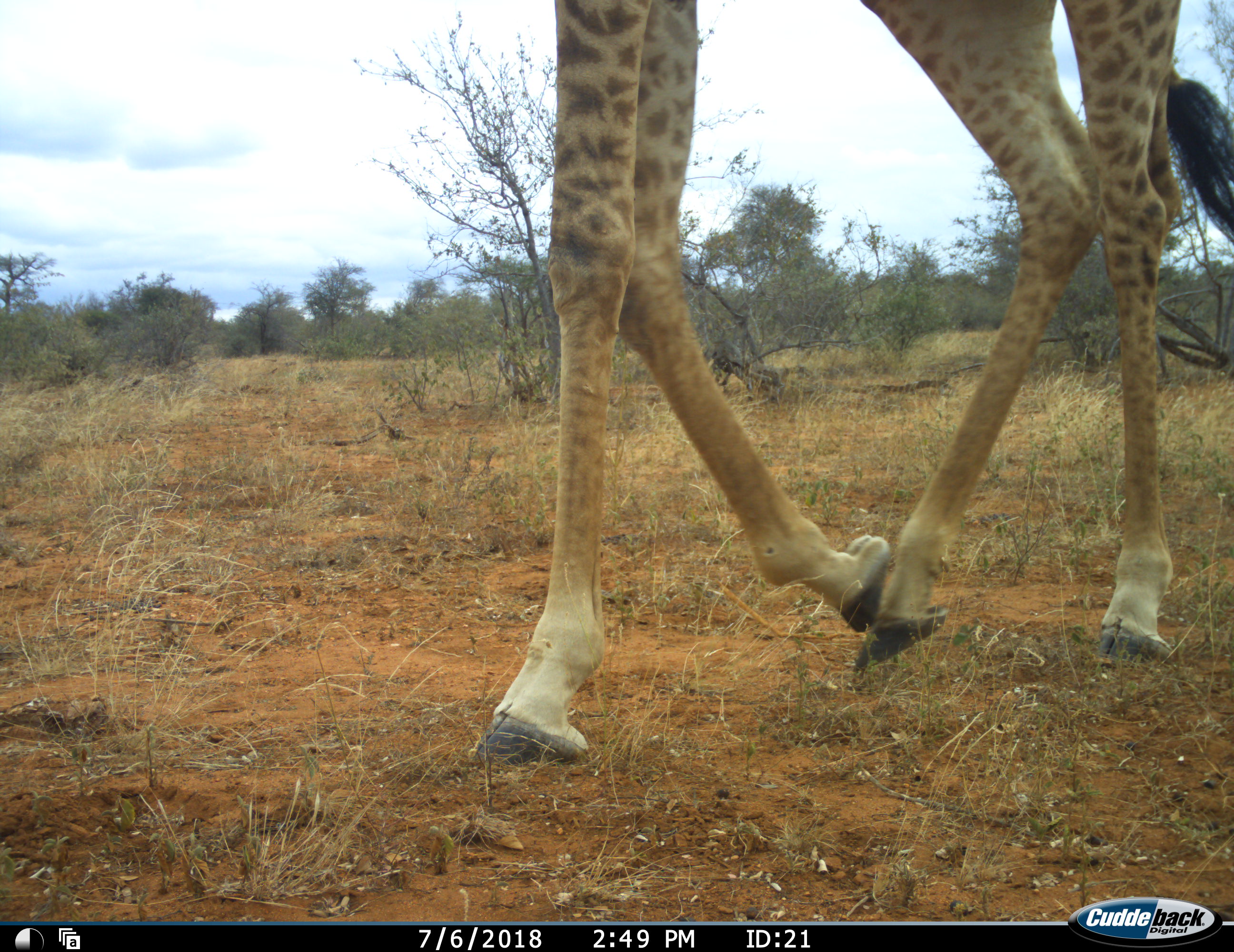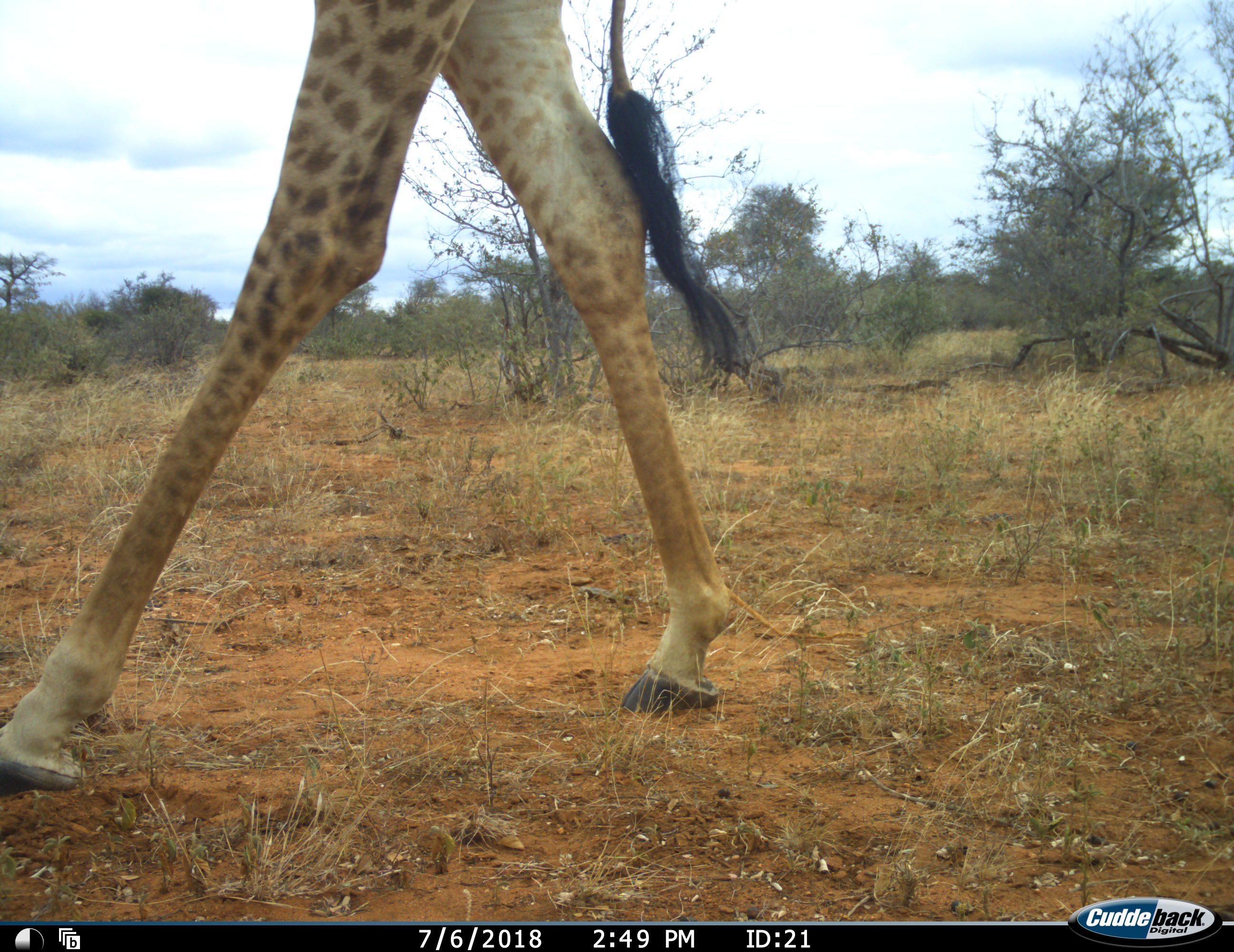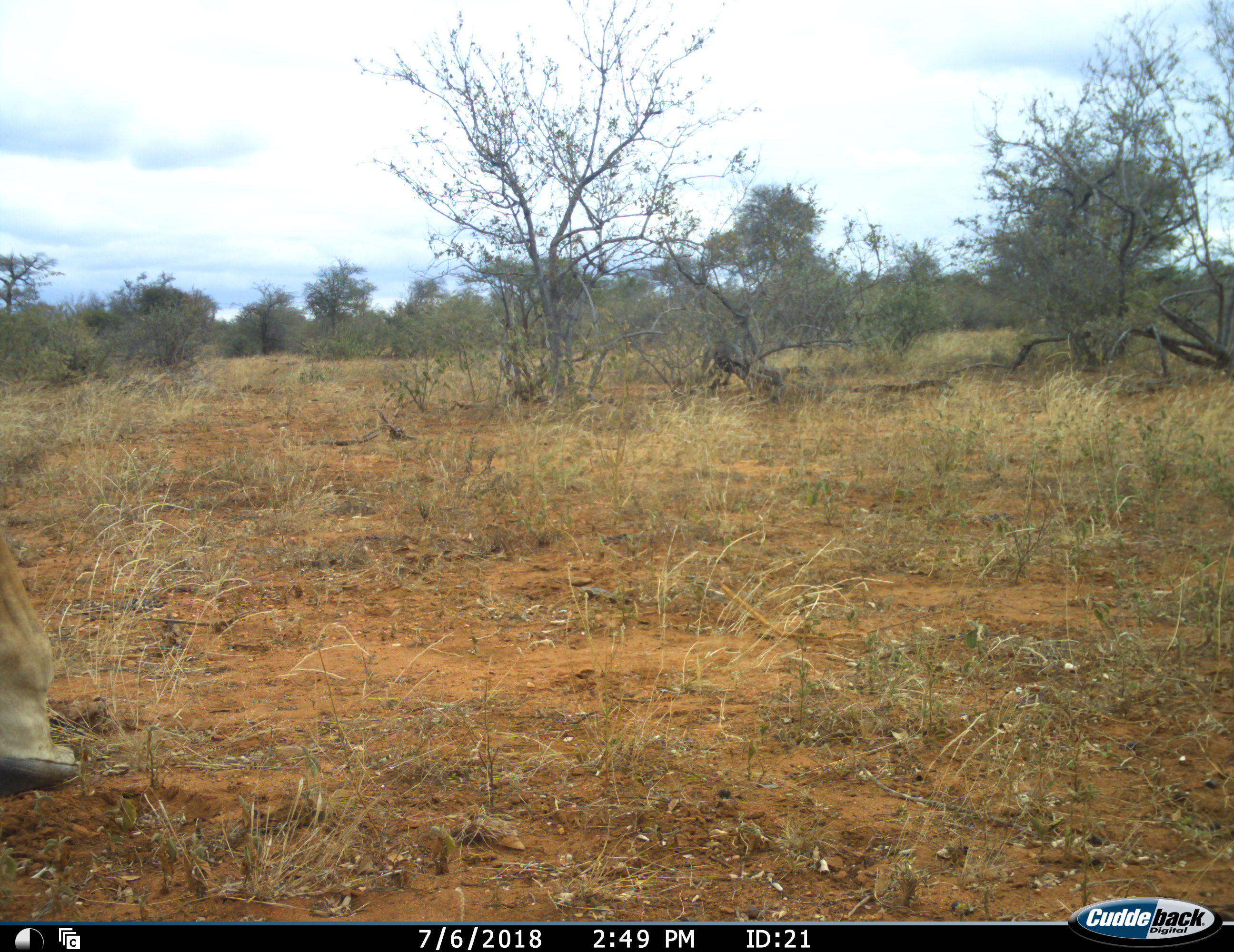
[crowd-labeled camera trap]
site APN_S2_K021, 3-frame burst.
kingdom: Animalia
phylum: Chordata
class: Mammalia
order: Artiodactyla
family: Giraffidae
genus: Giraffa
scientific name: Giraffa camelopardalis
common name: giraffe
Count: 1.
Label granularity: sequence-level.